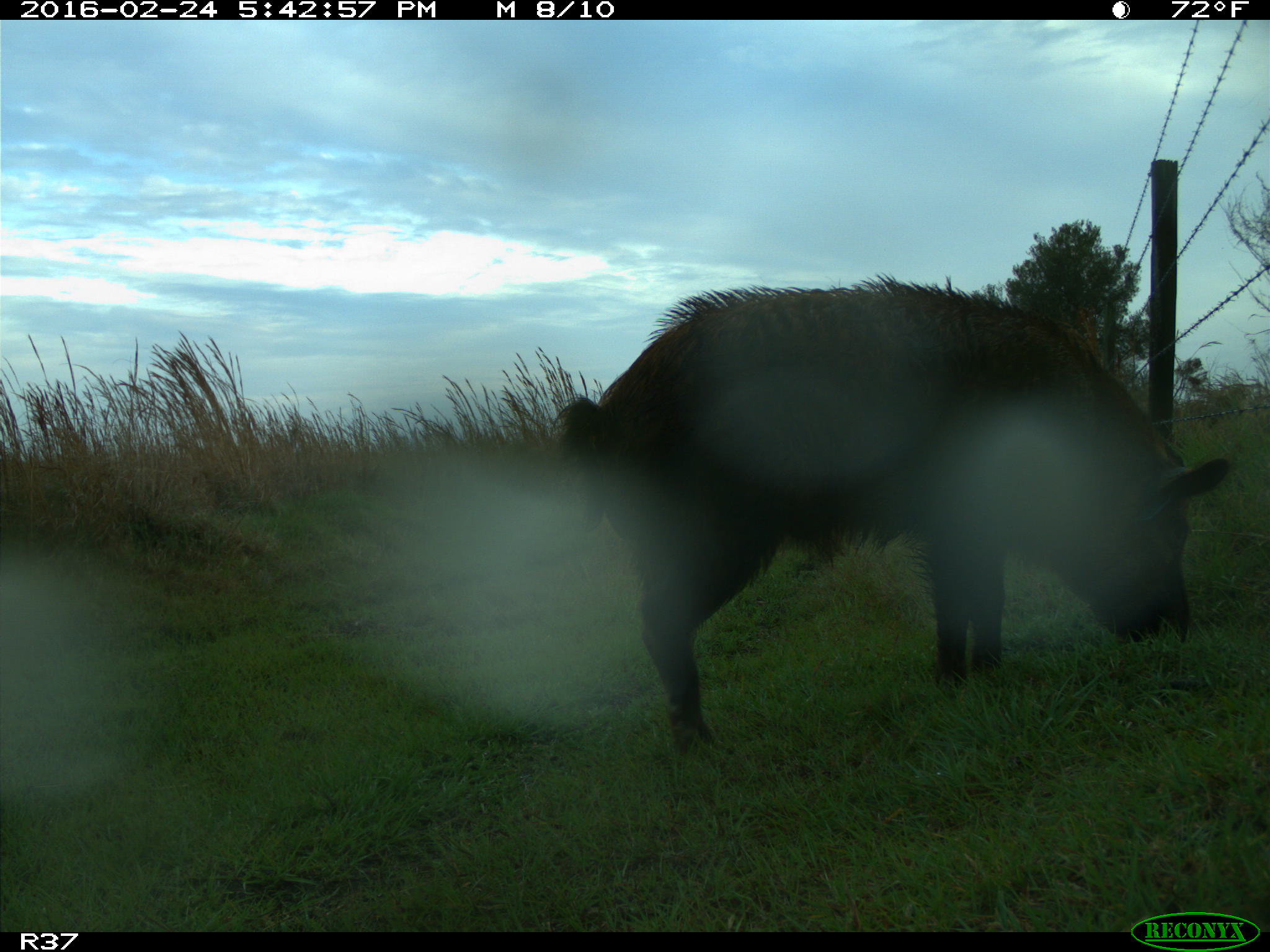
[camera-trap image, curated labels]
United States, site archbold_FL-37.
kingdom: Animalia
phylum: Chordata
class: Mammalia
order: Artiodactyla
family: Suidae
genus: Sus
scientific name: Sus scrofa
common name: wild boar